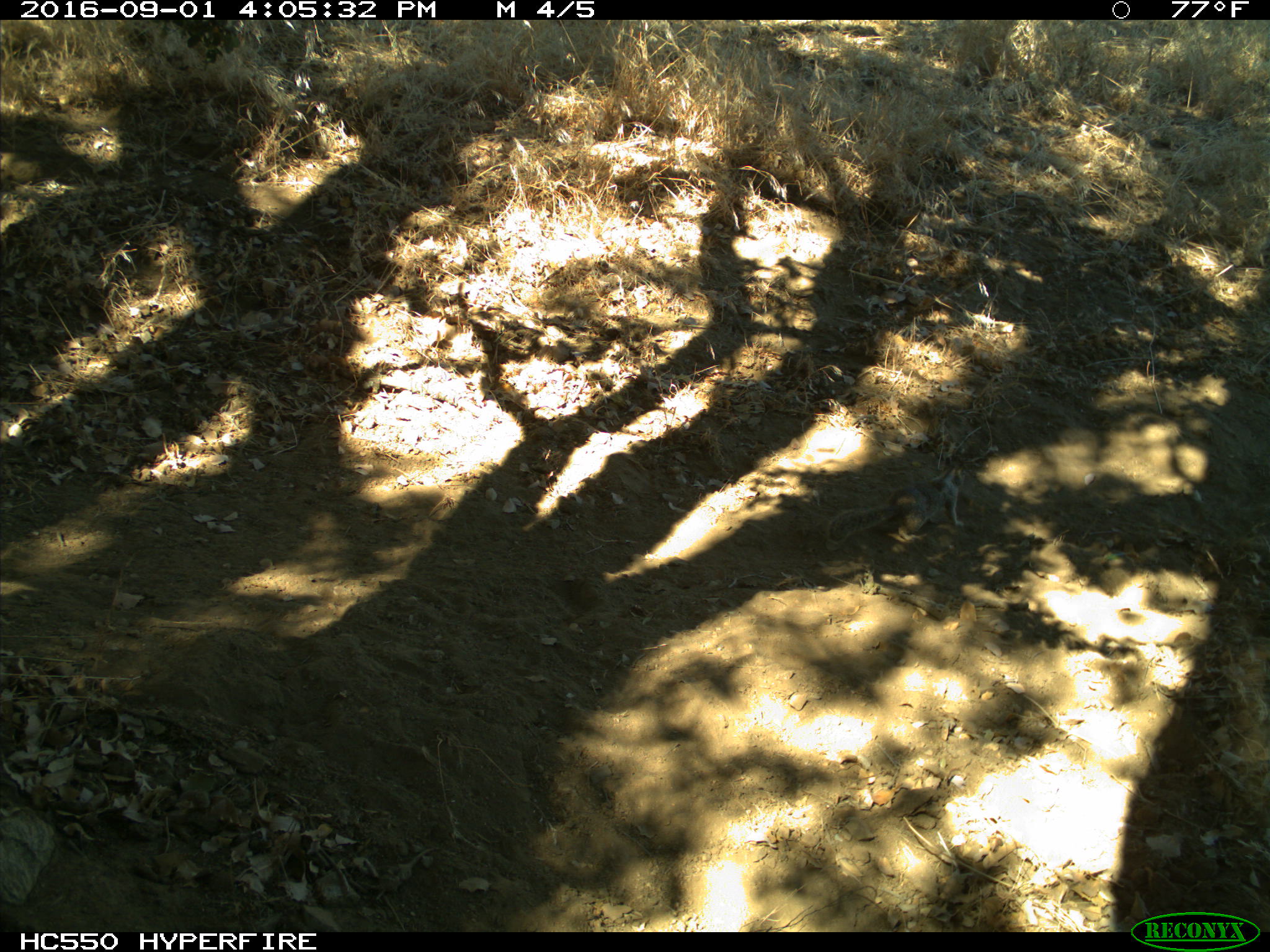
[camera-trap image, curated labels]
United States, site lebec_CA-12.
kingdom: Animalia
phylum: Chordata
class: Mammalia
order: Rodentia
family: Sciuridae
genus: Otospermophilus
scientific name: Otospermophilus beecheyi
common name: california ground squirrel